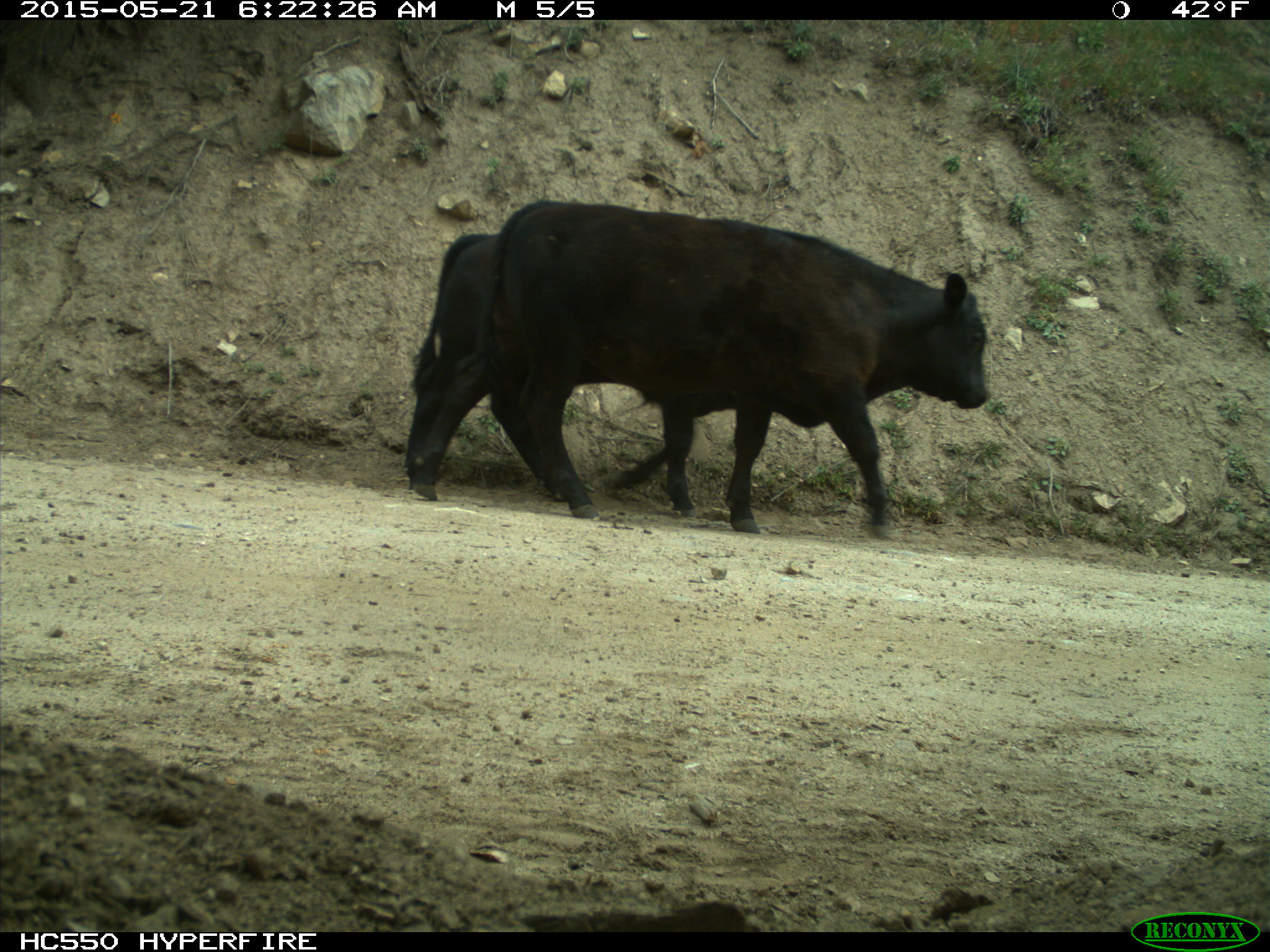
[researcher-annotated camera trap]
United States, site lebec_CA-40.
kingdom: Animalia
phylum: Chordata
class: Mammalia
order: Artiodactyla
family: Bovidae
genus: Bos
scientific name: Bos taurus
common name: domestic cow